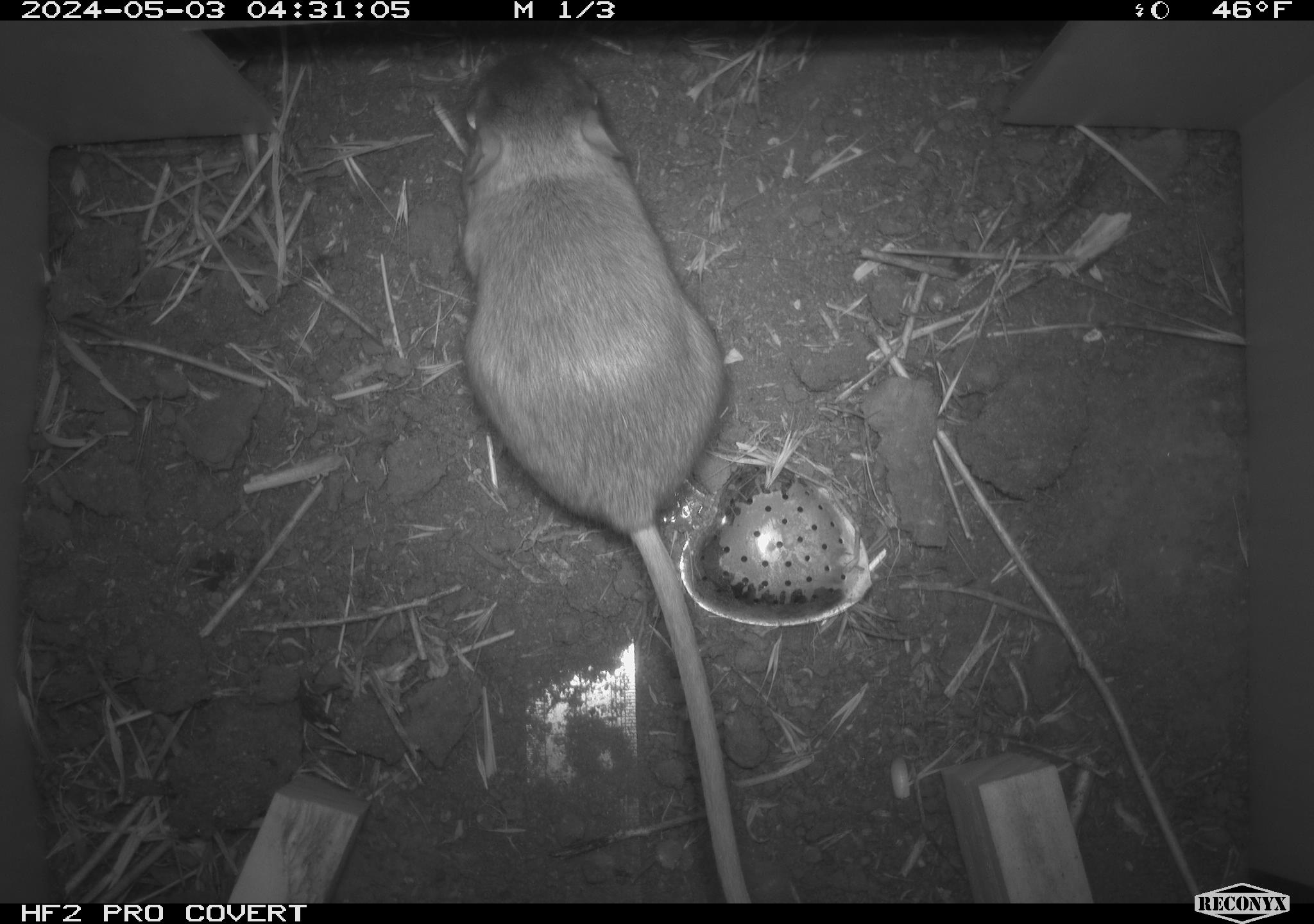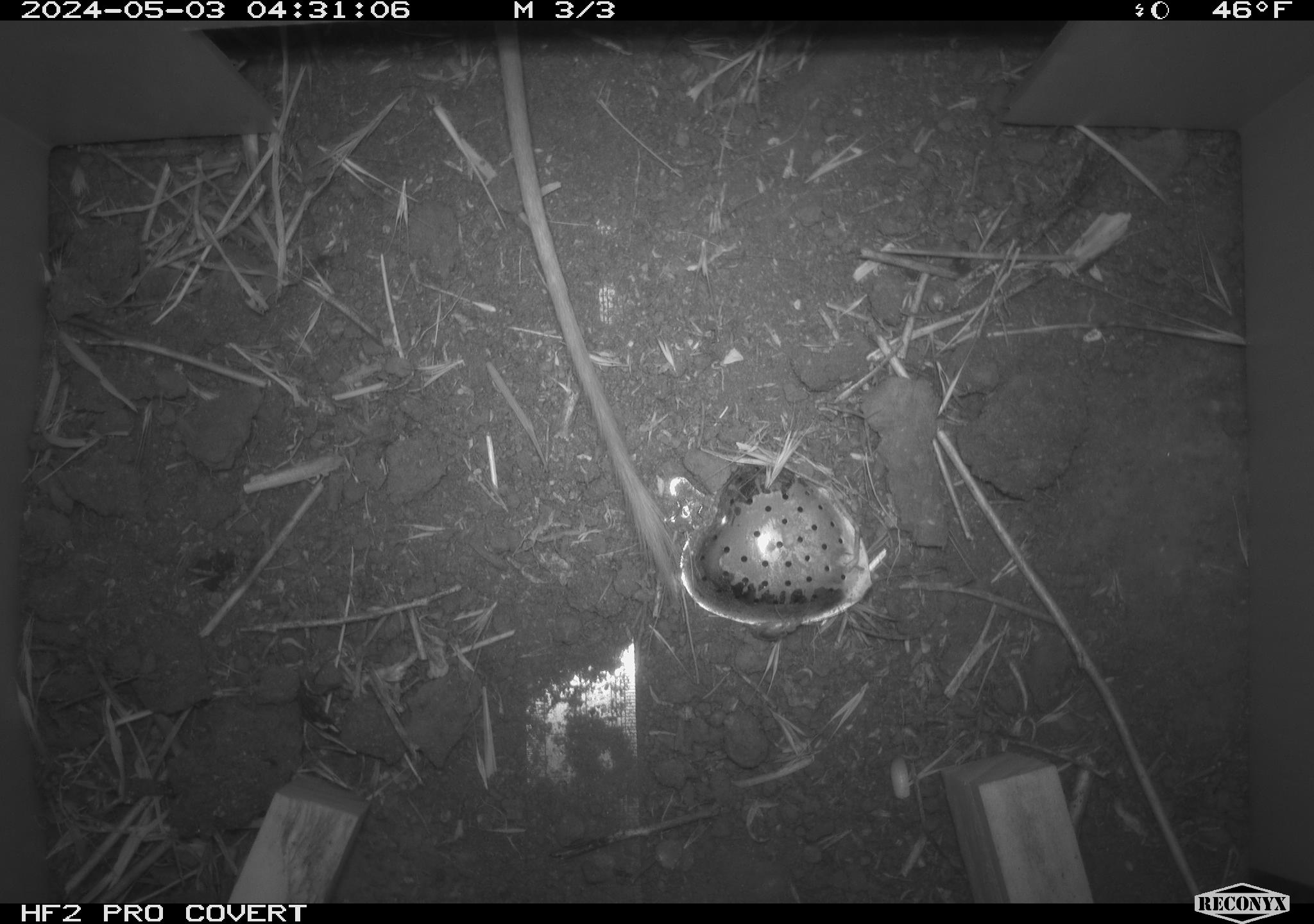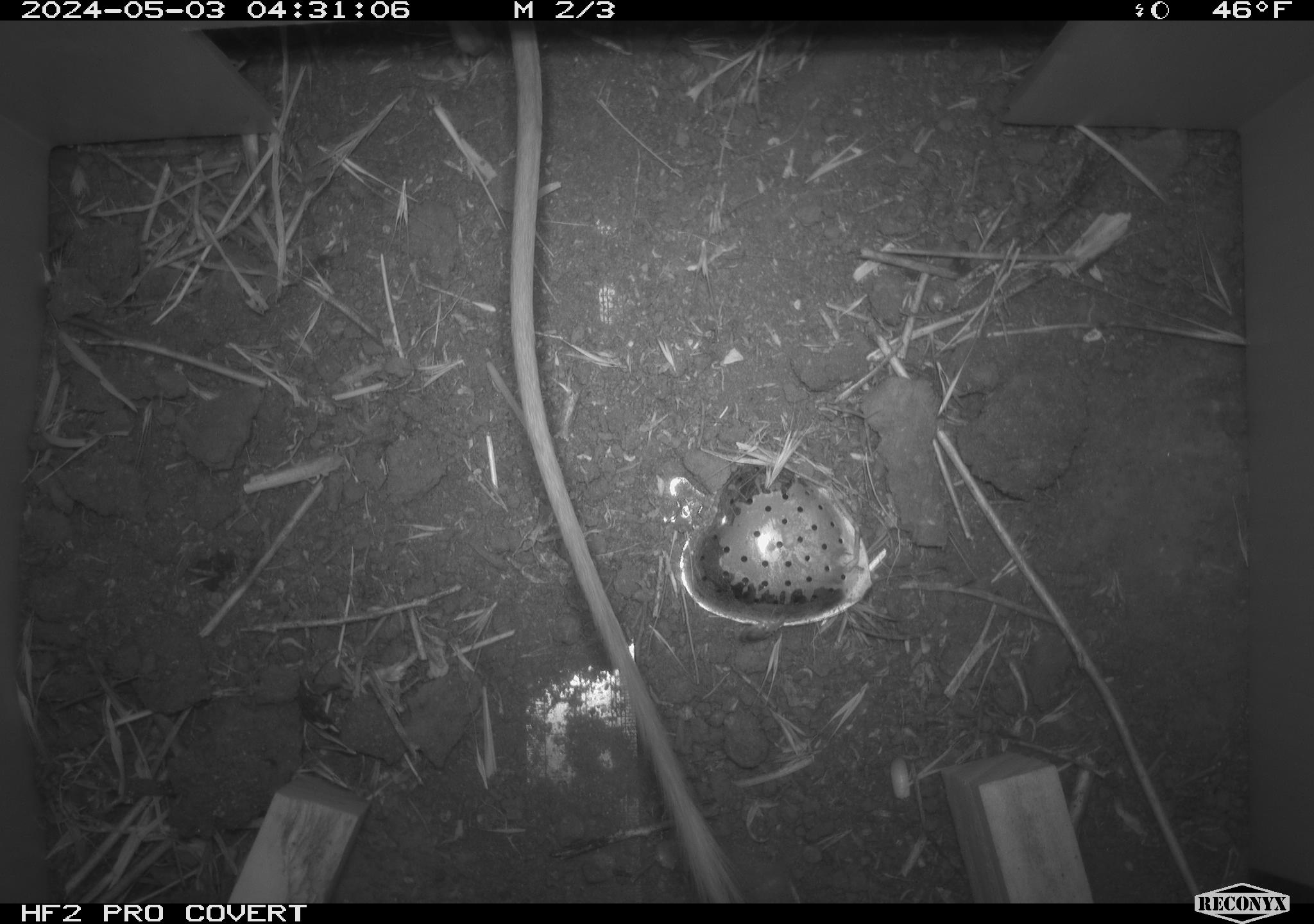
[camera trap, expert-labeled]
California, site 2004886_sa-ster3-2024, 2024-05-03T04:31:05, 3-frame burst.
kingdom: Animalia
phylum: Chordata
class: Mammalia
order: Rodentia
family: Heteromyidae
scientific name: Heteromyidae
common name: kangaroo rats and pocket mice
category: heteromyidae family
Heteromyidae family (kangaroo rats and pocket mice) (Heteromyidae).